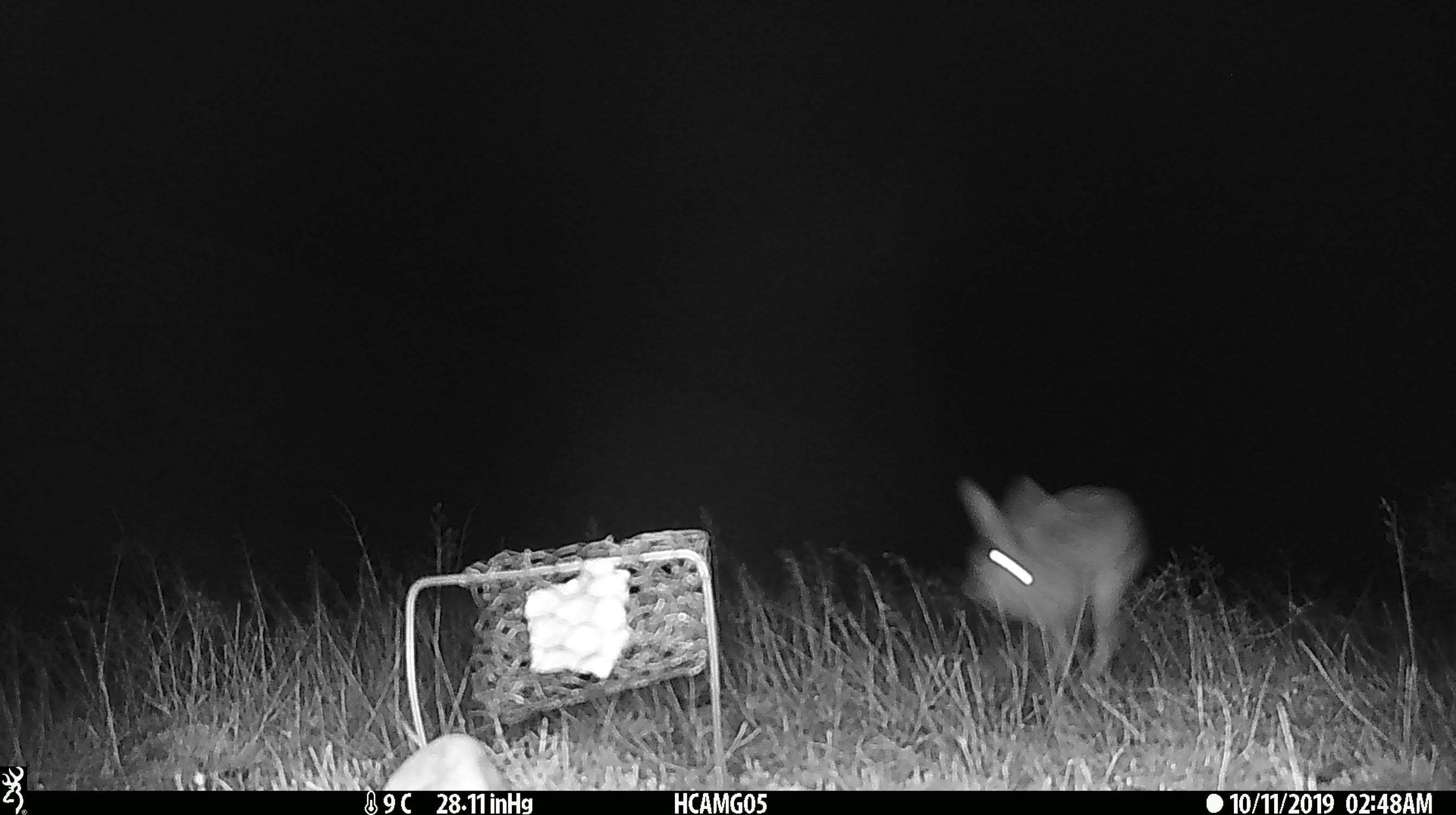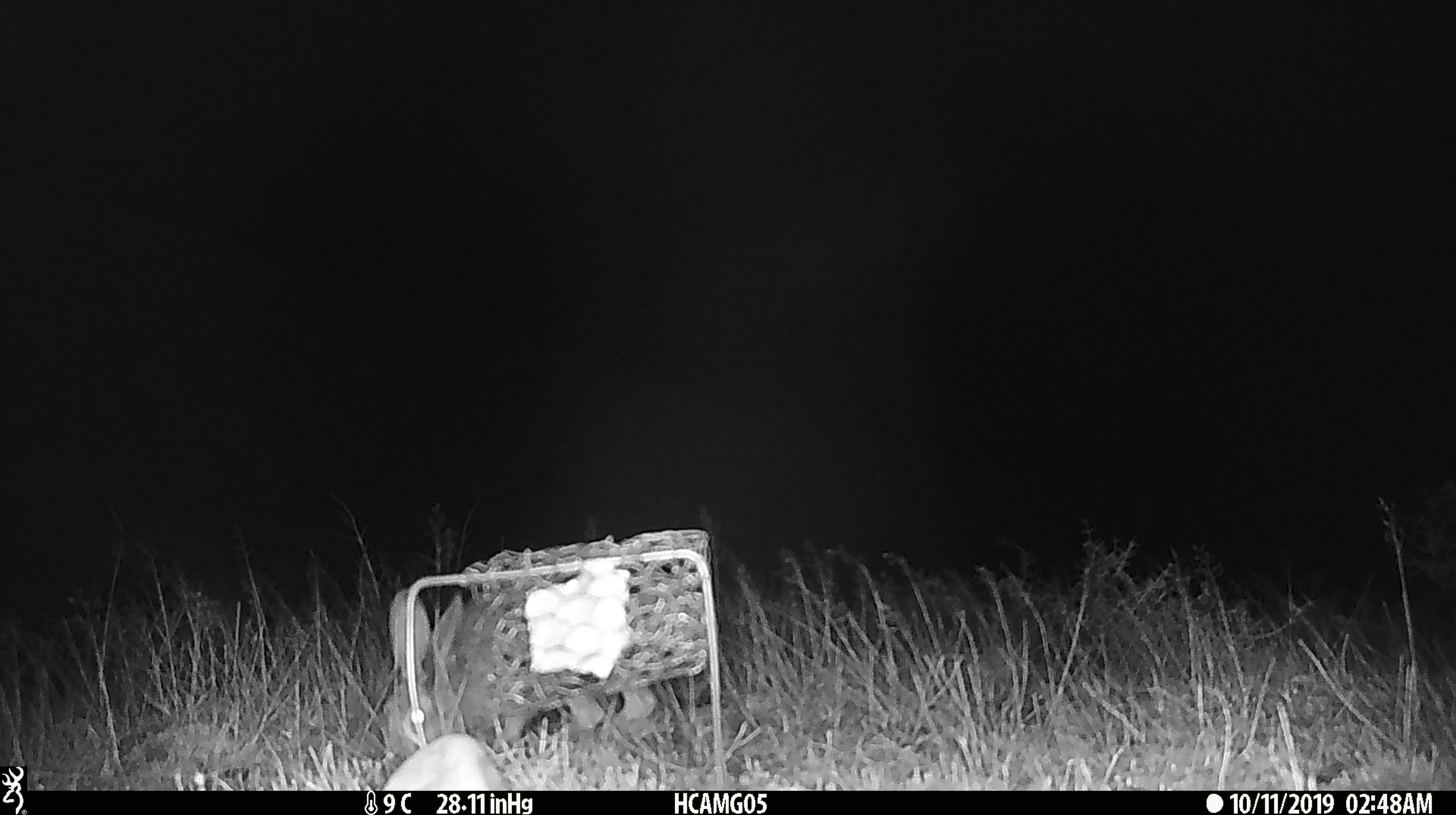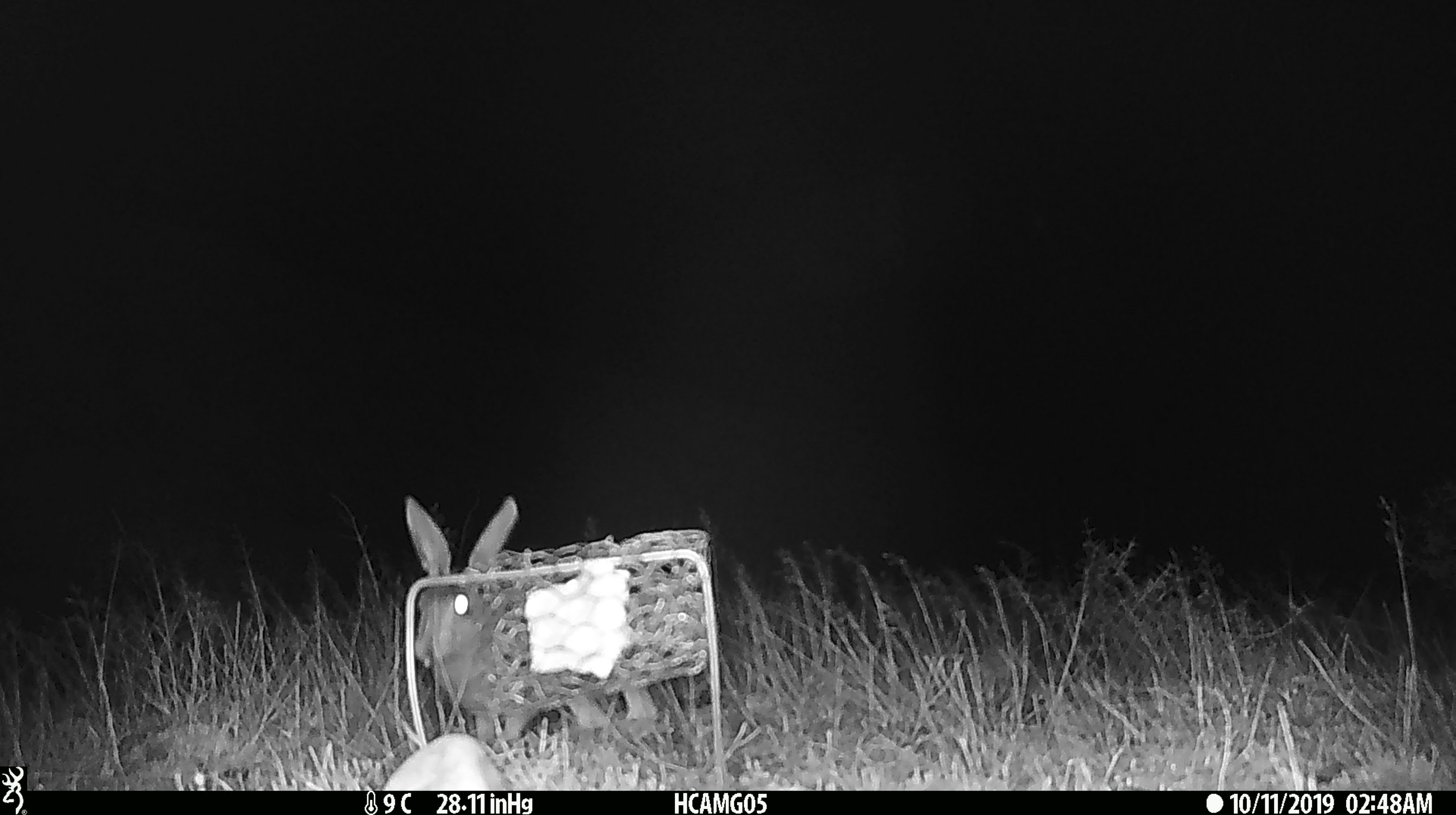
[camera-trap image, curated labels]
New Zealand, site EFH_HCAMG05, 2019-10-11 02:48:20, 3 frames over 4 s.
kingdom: Animalia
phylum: Chordata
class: Mammalia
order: Lagomorpha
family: Leporidae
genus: Lepus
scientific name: Lepus europaeus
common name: brown hare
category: hare